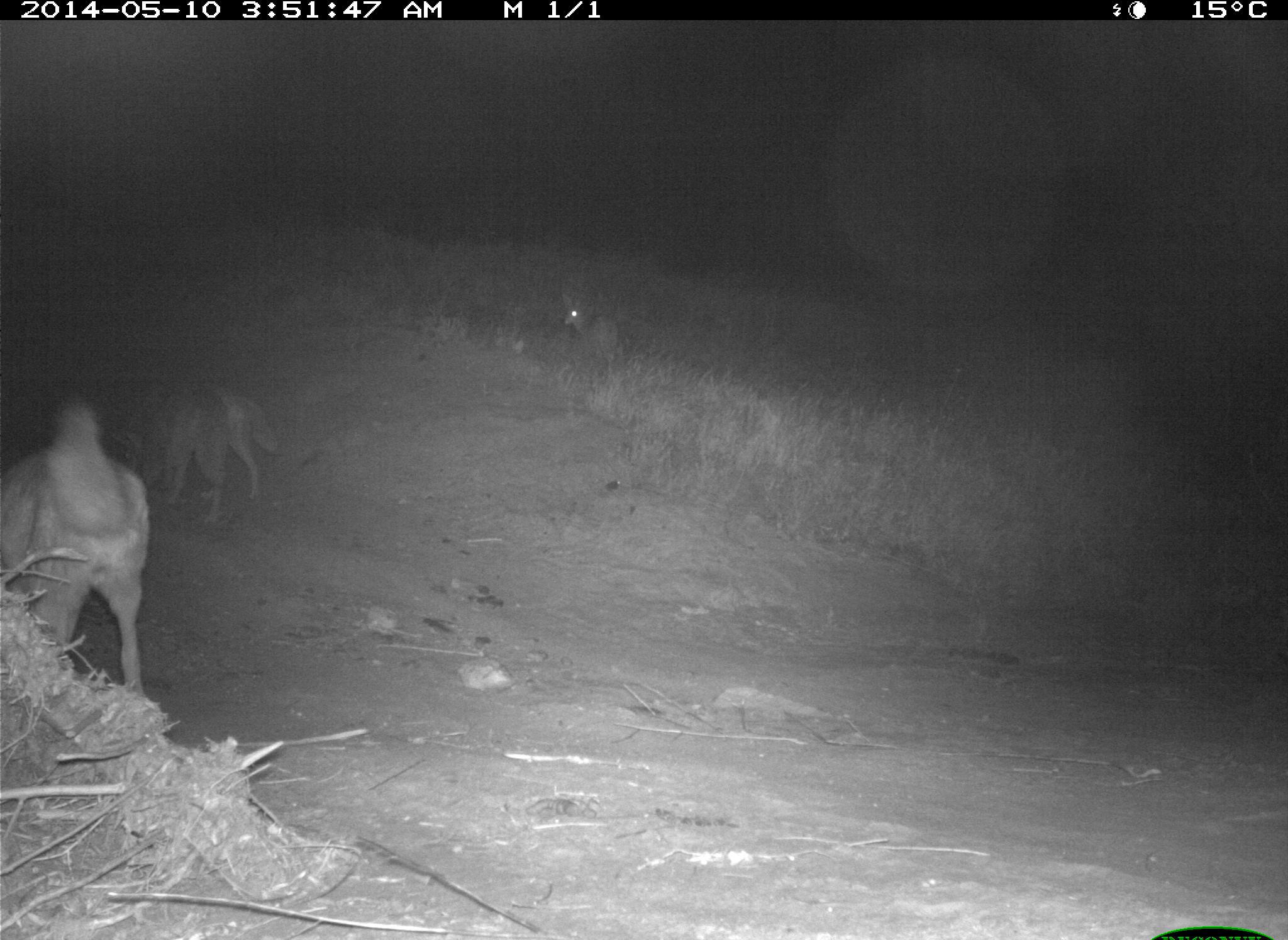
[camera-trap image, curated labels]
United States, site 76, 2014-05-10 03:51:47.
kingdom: Animalia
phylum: Chordata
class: Mammalia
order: Carnivora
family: Canidae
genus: Canis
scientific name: Canis latrans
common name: coyote